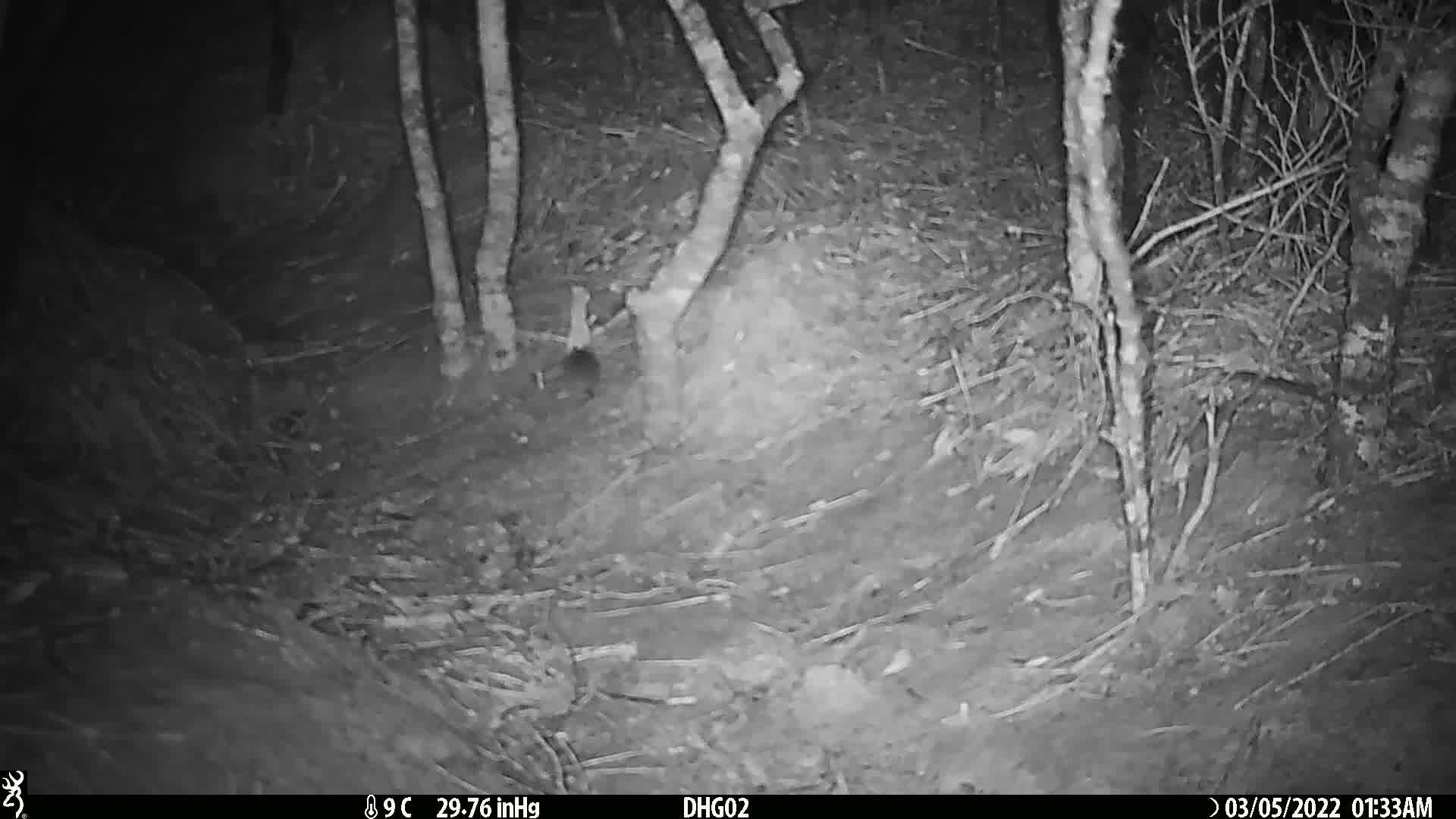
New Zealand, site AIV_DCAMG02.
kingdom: Animalia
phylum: Chordata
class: Mammalia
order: Rodentia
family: Muridae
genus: Mus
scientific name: Mus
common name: mouse